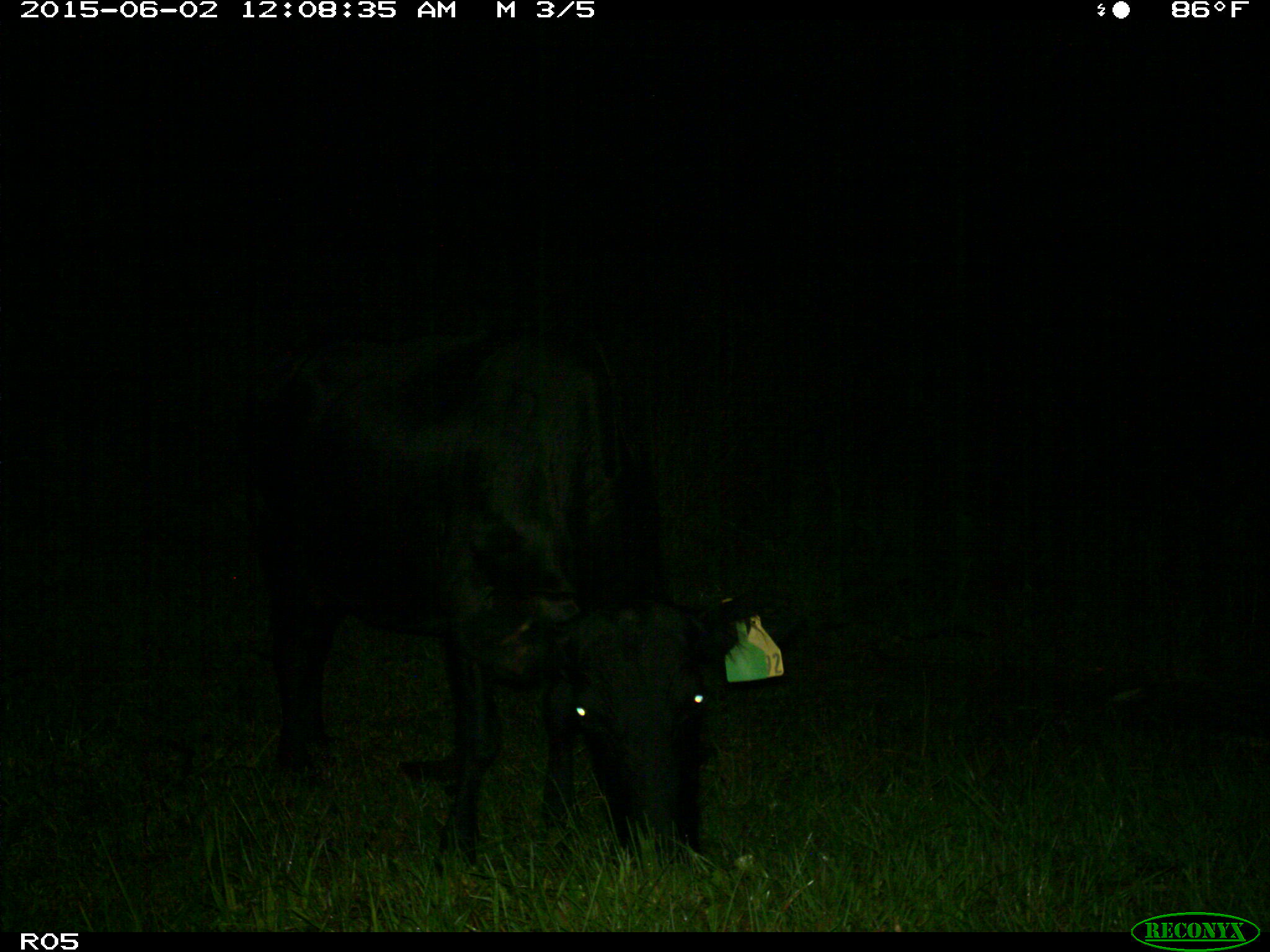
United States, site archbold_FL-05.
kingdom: Animalia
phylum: Chordata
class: Mammalia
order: Artiodactyla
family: Bovidae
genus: Bos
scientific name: Bos taurus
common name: domestic cow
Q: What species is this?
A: Bos taurus (domestic cow).